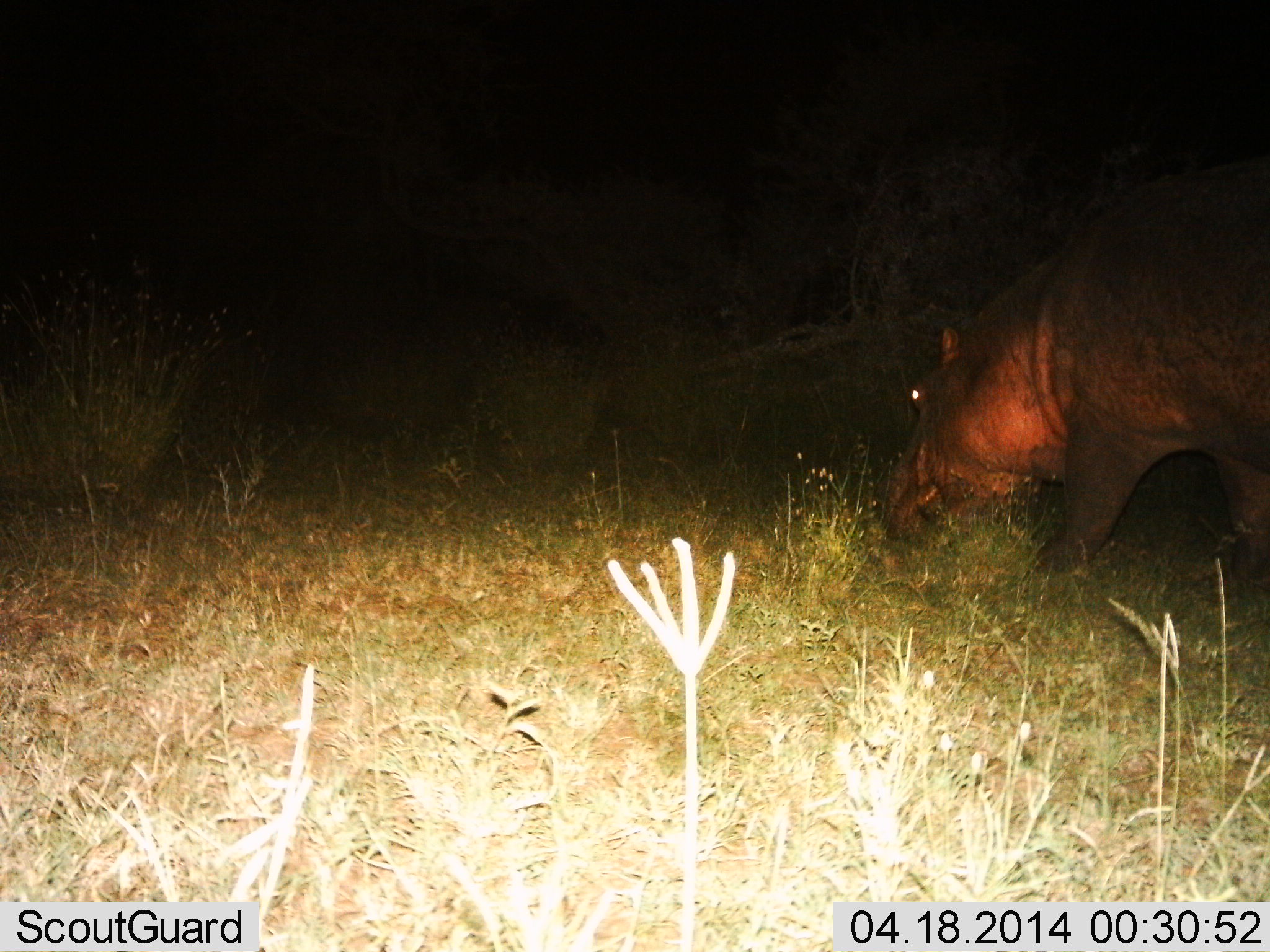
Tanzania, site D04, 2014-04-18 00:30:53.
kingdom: Animalia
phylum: Chordata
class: Mammalia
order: Artiodactyla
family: Hippopotamidae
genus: Hippopotamus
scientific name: Hippopotamus amphibius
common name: hippopotamus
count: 1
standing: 17%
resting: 0%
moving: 32%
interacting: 0%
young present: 0%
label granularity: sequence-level